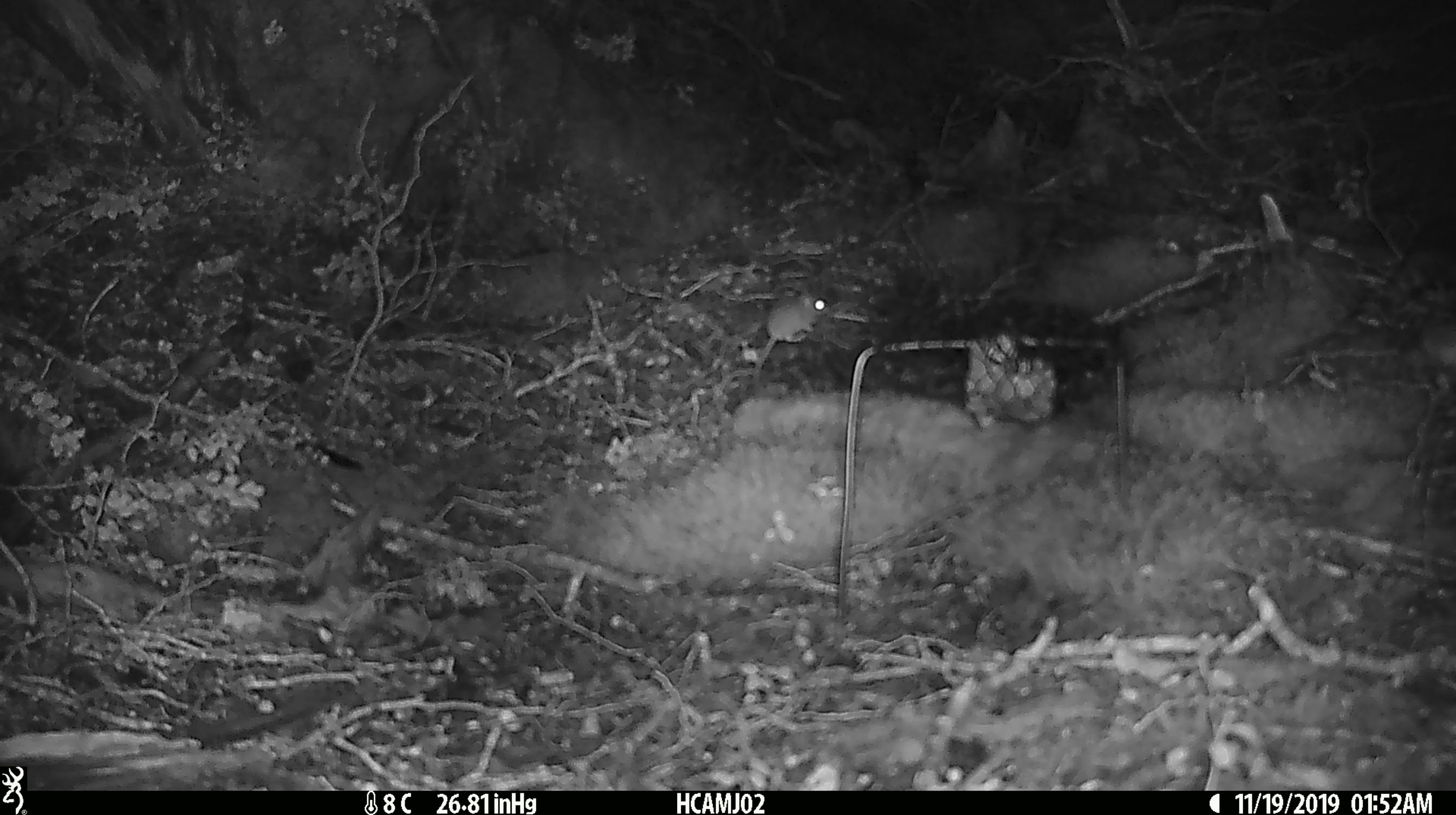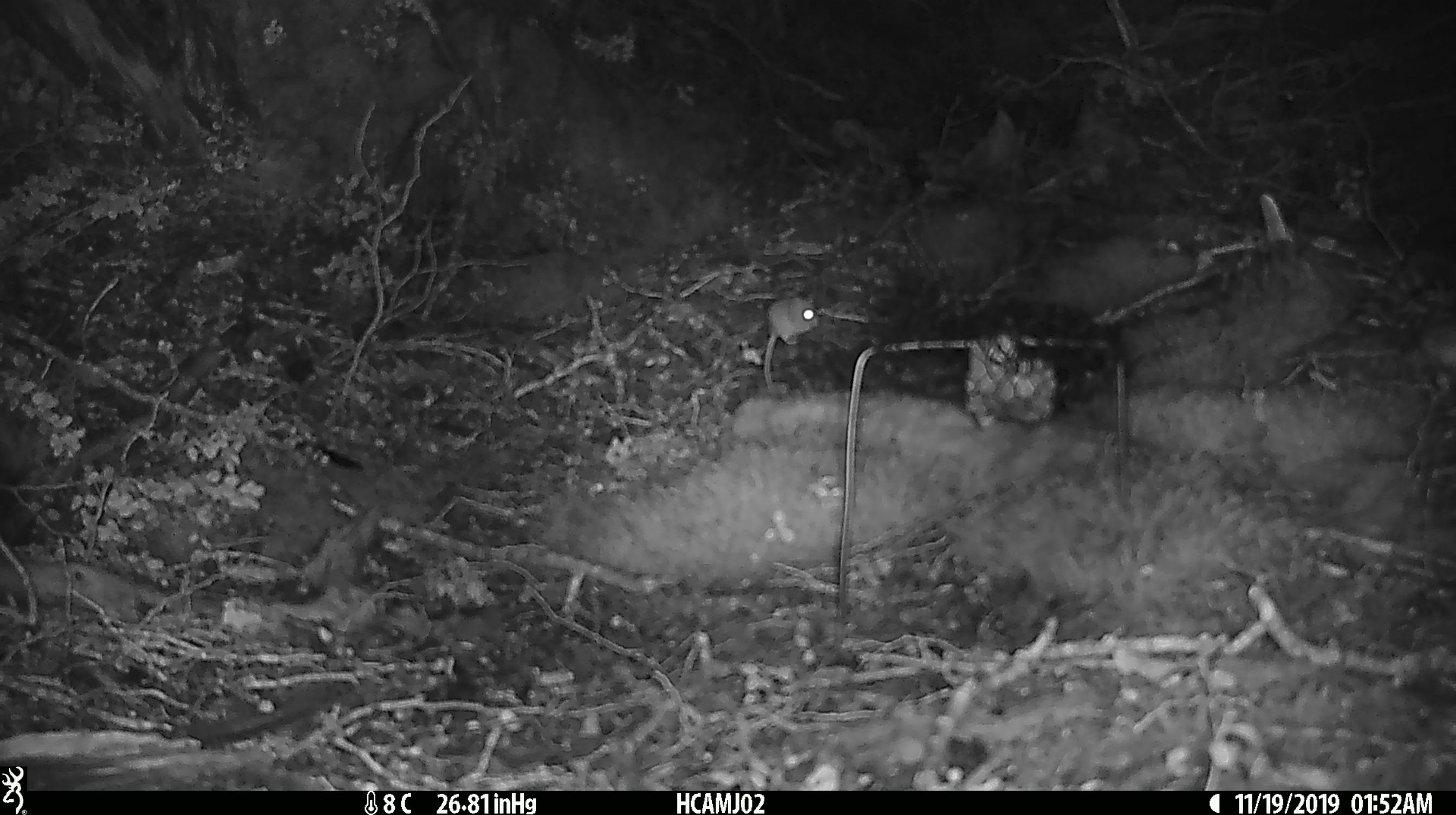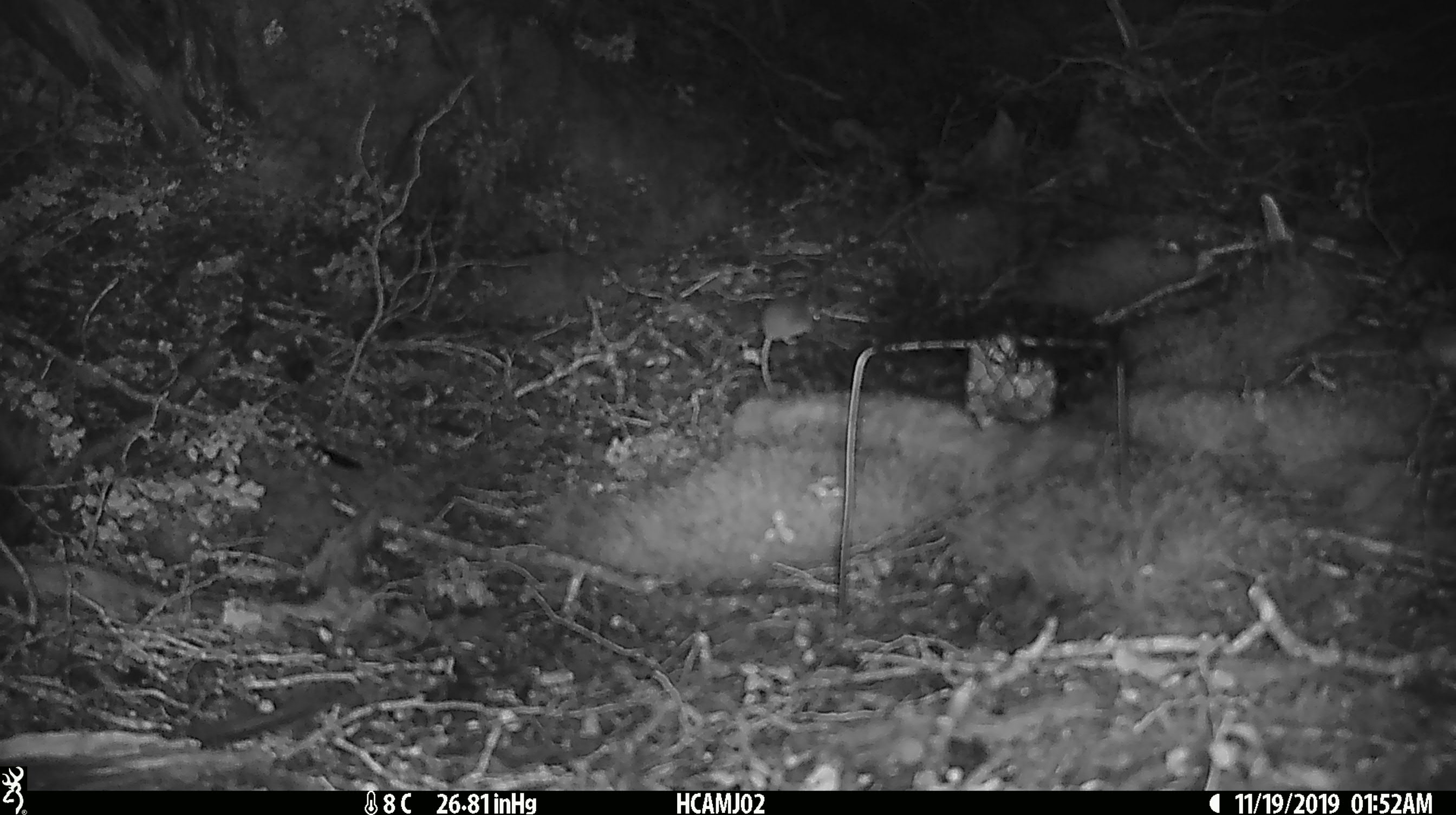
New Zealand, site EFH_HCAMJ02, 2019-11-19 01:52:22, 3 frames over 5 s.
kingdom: Animalia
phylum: Chordata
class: Mammalia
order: Rodentia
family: Muridae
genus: Mus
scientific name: Mus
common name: mouse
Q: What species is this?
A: Mouse (Mus).